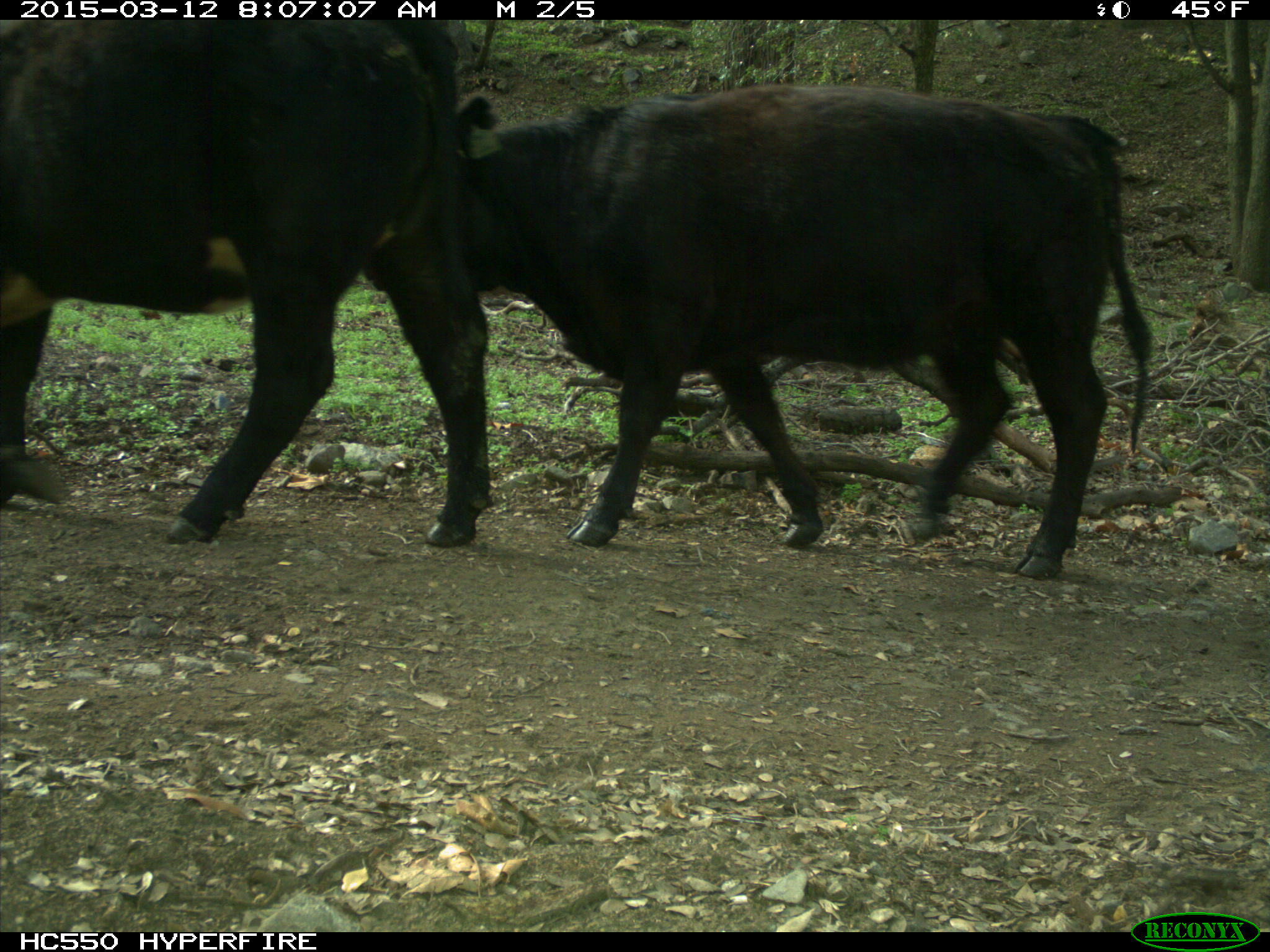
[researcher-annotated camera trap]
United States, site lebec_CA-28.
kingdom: Animalia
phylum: Chordata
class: Mammalia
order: Artiodactyla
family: Bovidae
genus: Bos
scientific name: Bos taurus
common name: domestic cow